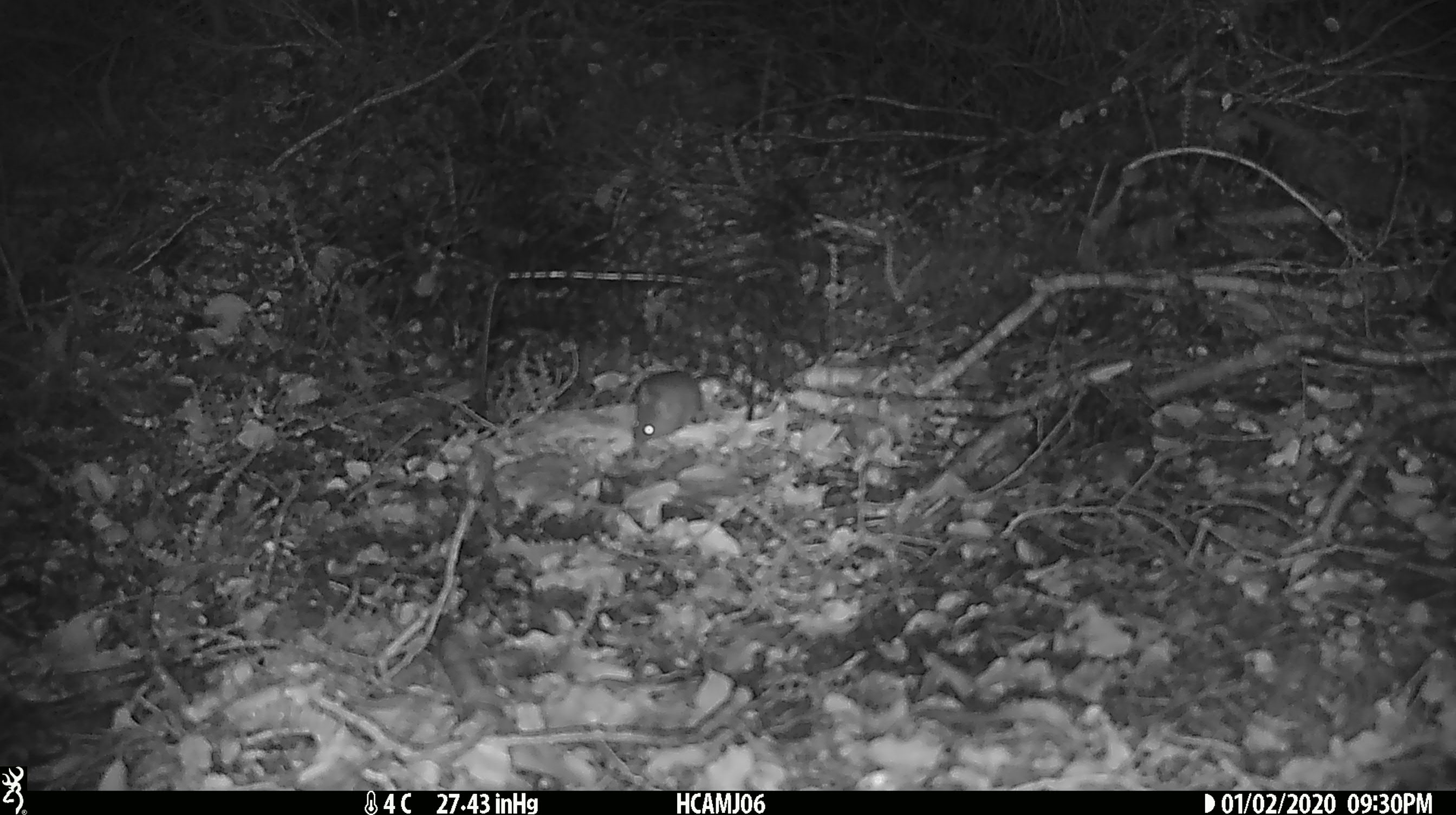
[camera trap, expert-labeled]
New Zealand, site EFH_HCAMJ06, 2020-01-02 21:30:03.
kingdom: Animalia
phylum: Chordata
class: Mammalia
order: Rodentia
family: Muridae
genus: Mus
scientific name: Mus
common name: mouse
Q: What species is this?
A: Mouse (Mus).